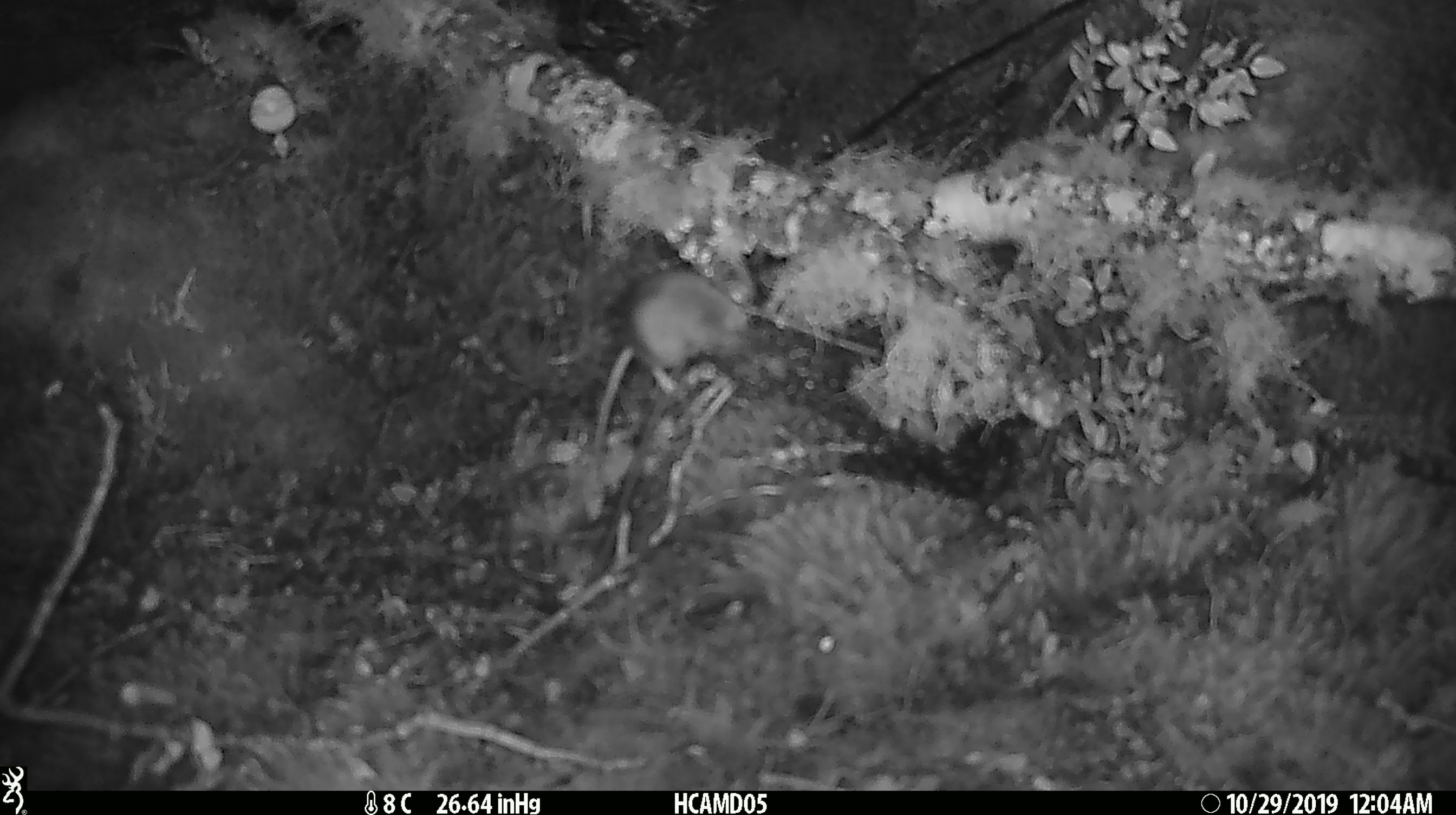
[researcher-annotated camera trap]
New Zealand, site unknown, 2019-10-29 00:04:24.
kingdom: Animalia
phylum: Chordata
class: Mammalia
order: Rodentia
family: Muridae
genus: Mus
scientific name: Mus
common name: mouse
Mouse (Mus).